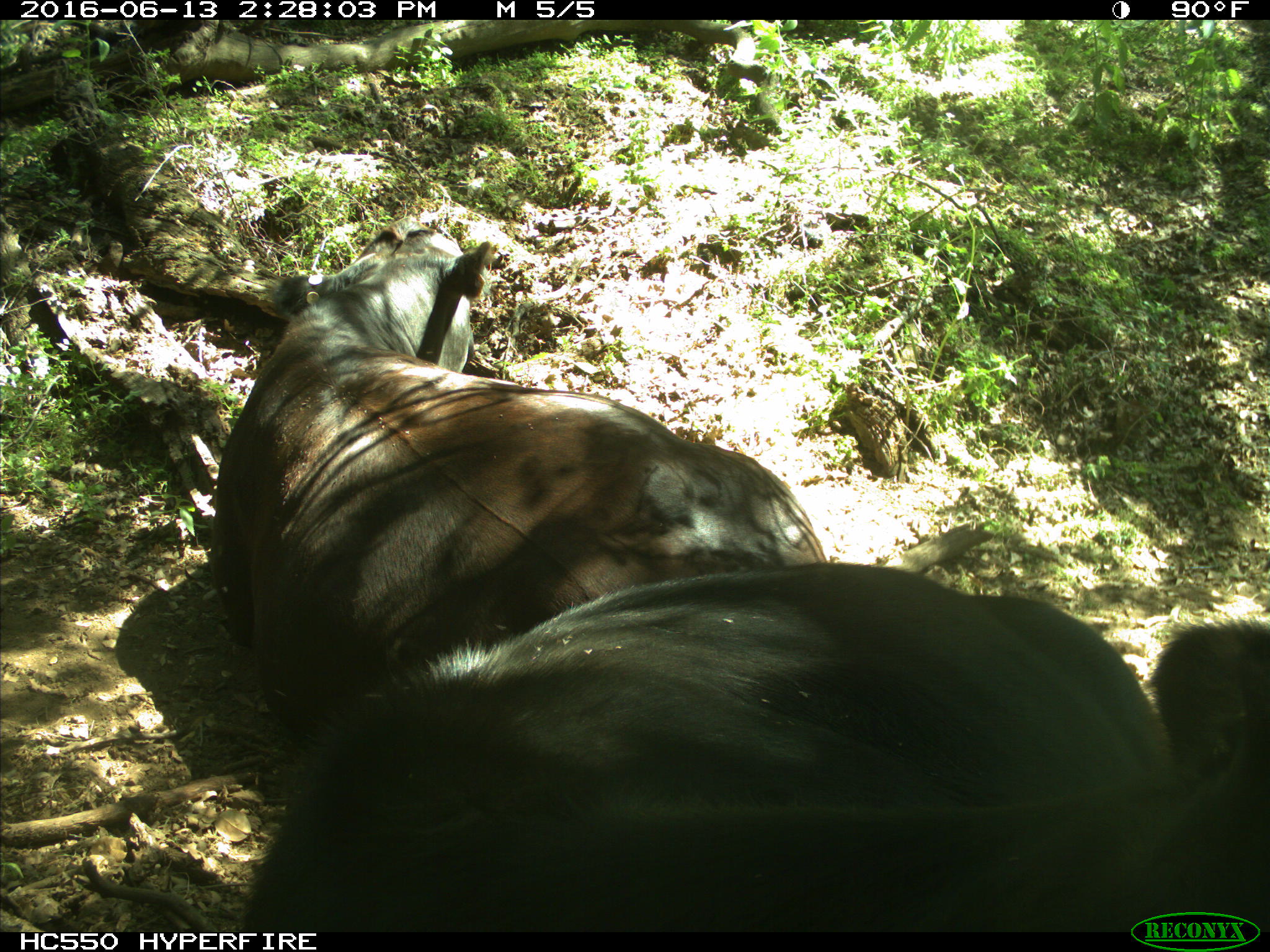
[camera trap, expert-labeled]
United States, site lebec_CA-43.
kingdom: Animalia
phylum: Chordata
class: Mammalia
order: Artiodactyla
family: Bovidae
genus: Bos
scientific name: Bos taurus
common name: domestic cow